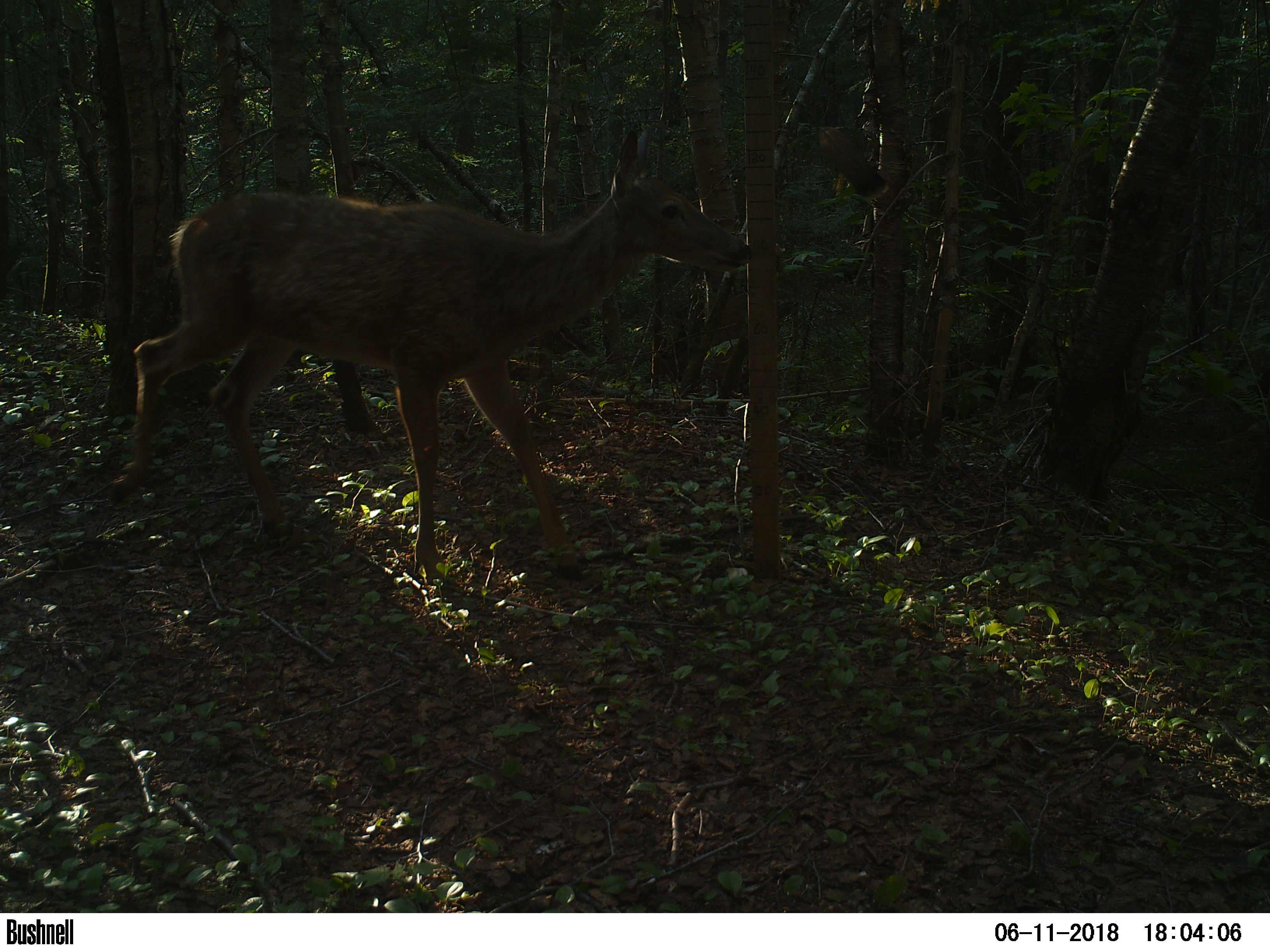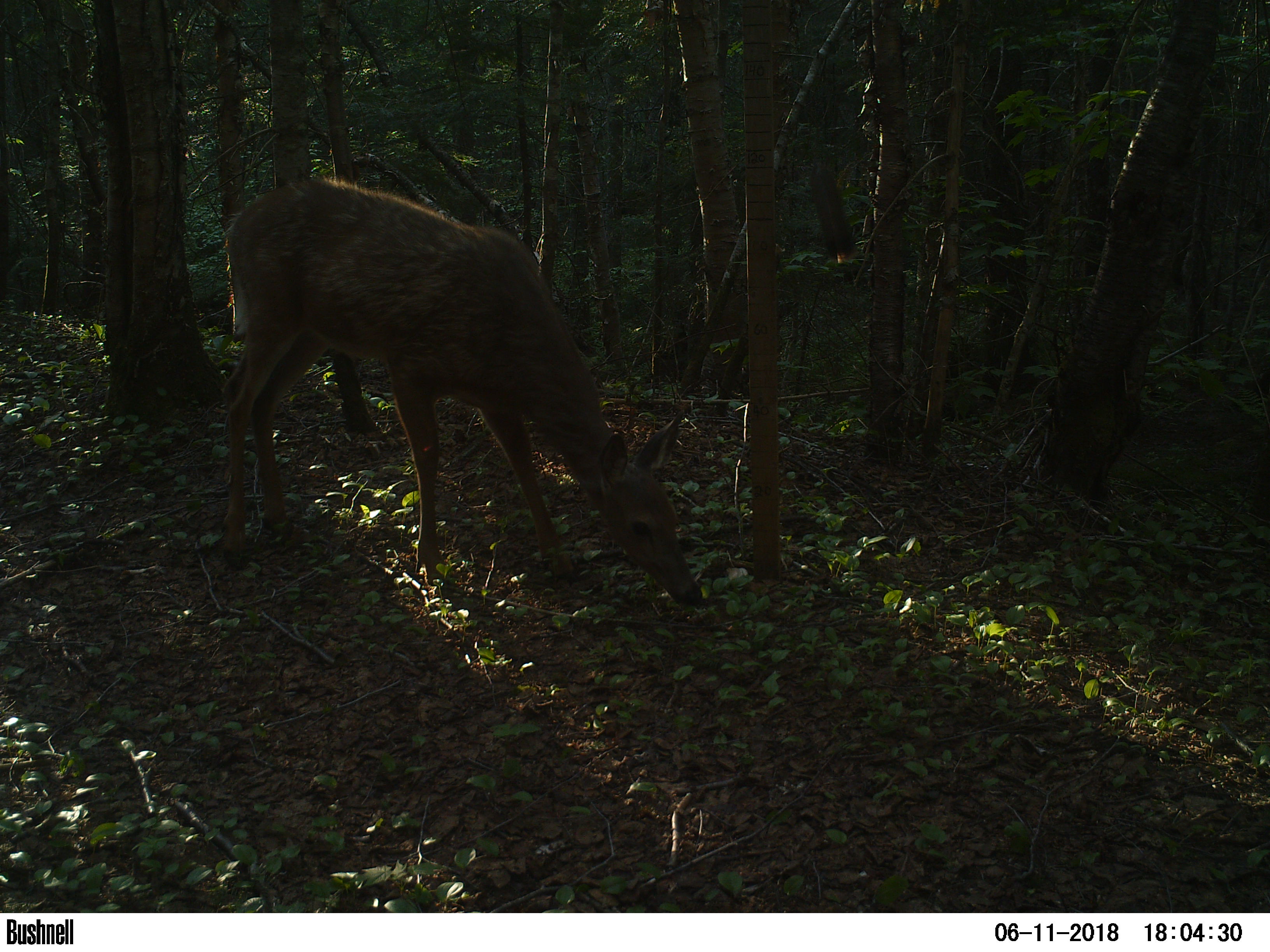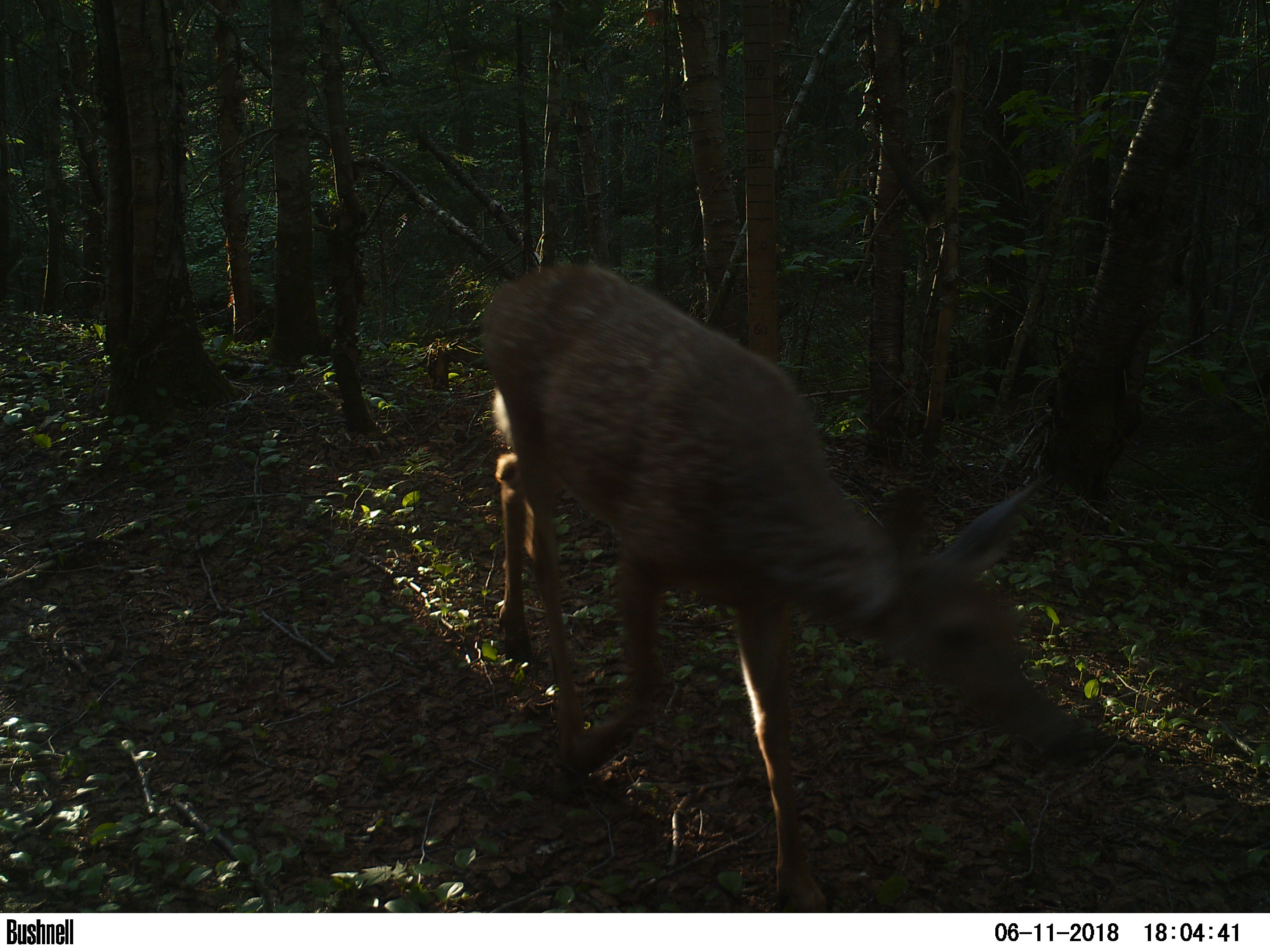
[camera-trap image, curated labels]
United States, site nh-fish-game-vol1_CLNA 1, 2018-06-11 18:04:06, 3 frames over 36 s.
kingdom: Animalia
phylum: Chordata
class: Mammalia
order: Artiodactyla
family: Cervidae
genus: Odocoileus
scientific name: Odocoileus virginianus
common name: white-tailed deer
White-tailed deer (Odocoileus virginianus).